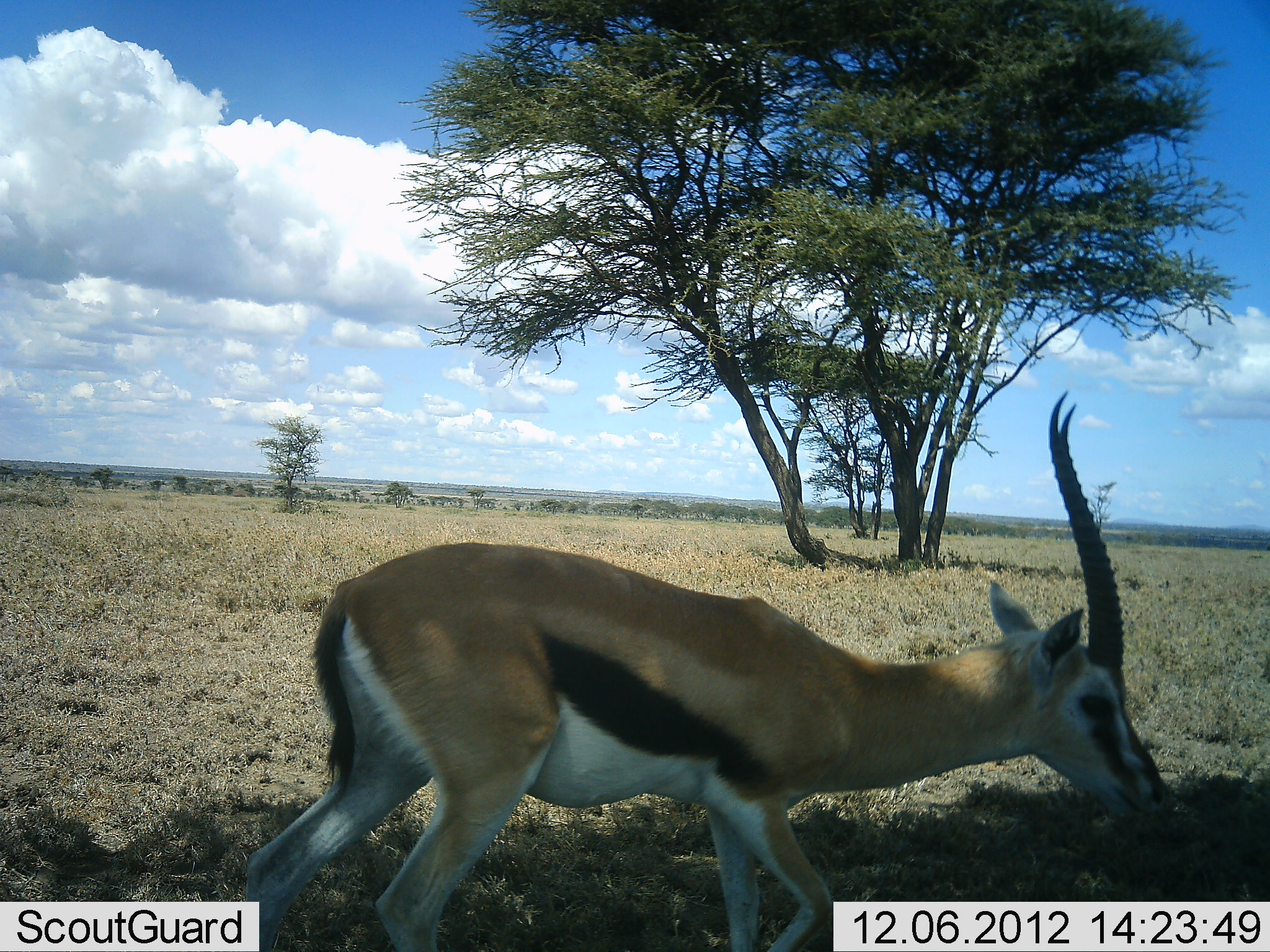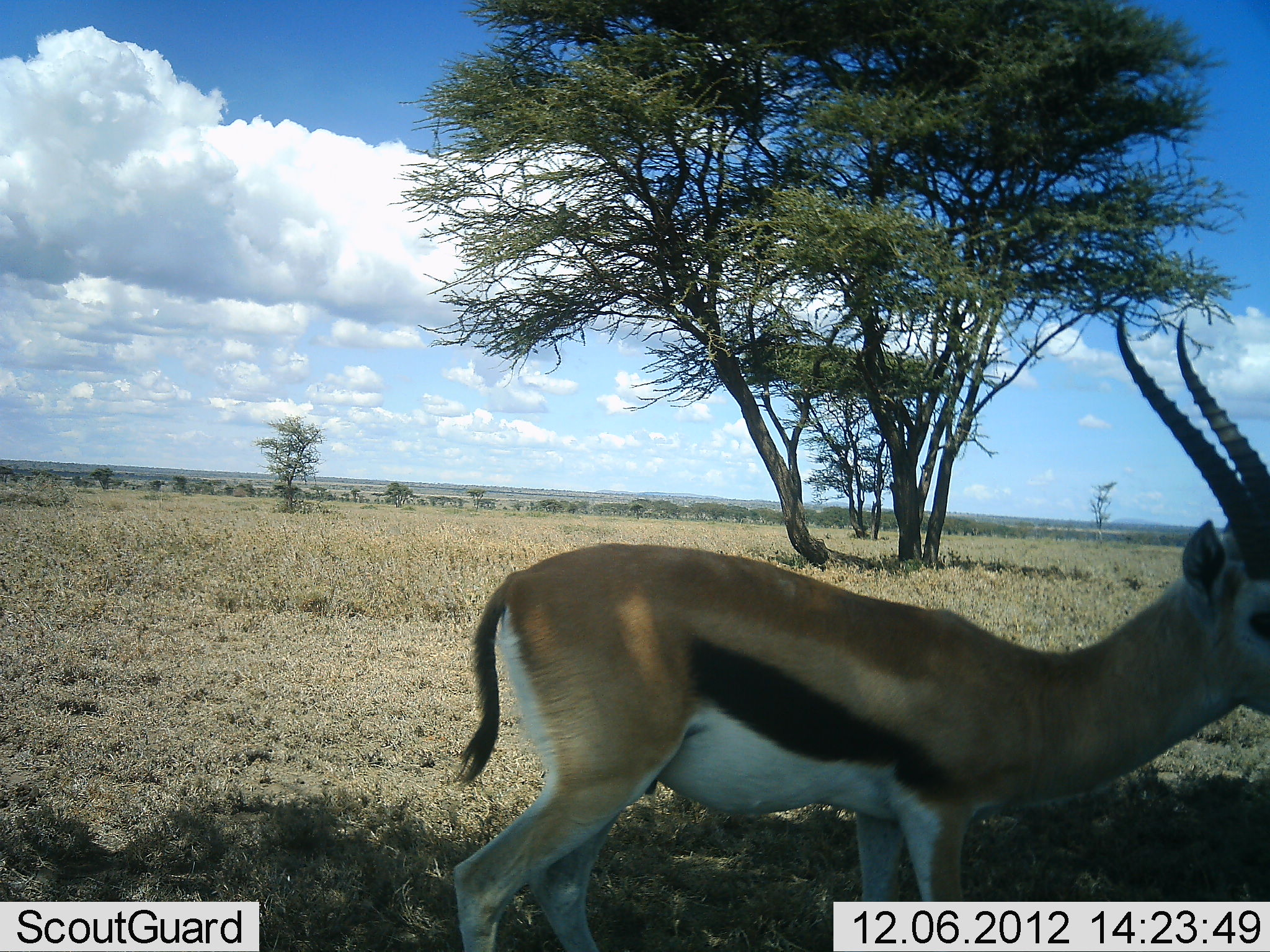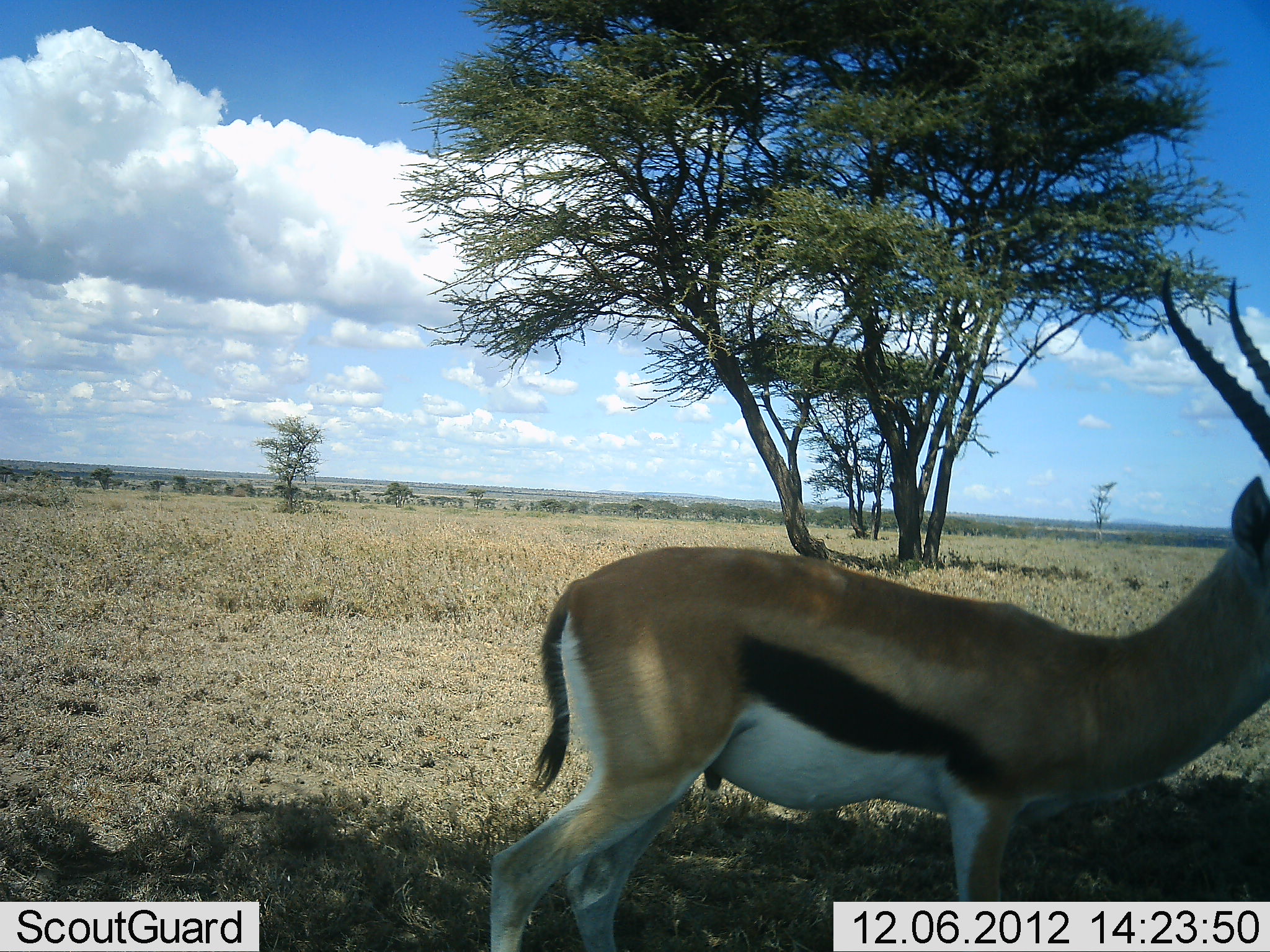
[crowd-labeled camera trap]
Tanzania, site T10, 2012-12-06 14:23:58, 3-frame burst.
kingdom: Animalia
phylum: Chordata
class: Mammalia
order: Artiodactyla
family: Bovidae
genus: Eudorcas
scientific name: Eudorcas thomsonii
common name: thomson's gazelle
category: gazellethomsons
Gazellethomsons (thomson's gazelle) (Eudorcas thomsonii), count 1. Behavior (volunteer vote fractions): standing 0%, resting 0%, moving 100%, interacting 0%. Young present (vote fraction): 0%. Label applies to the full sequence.